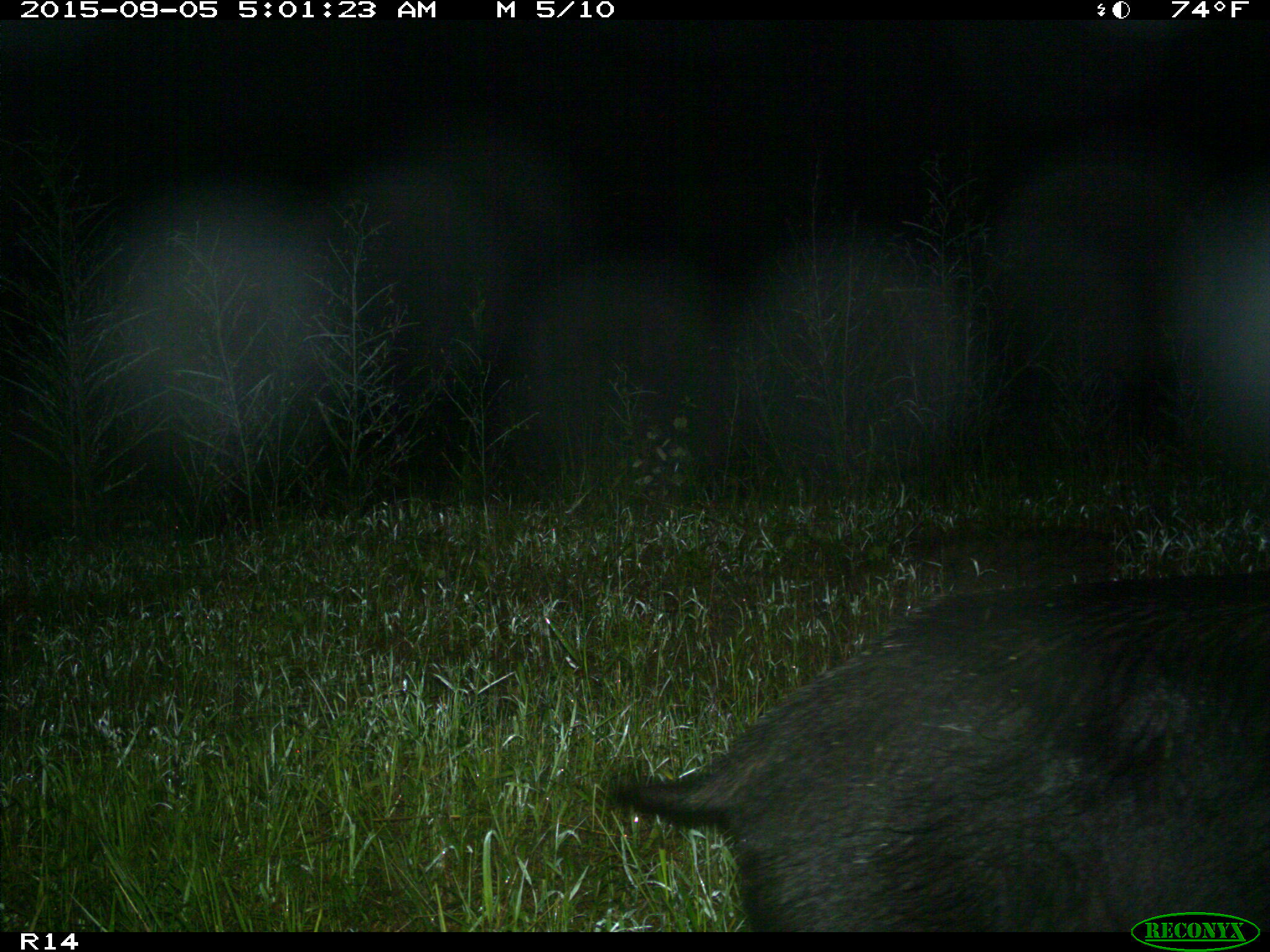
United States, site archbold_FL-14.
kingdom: Animalia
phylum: Chordata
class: Mammalia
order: Artiodactyla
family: Suidae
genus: Sus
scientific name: Sus scrofa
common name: wild boar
Sus scrofa (wild boar).